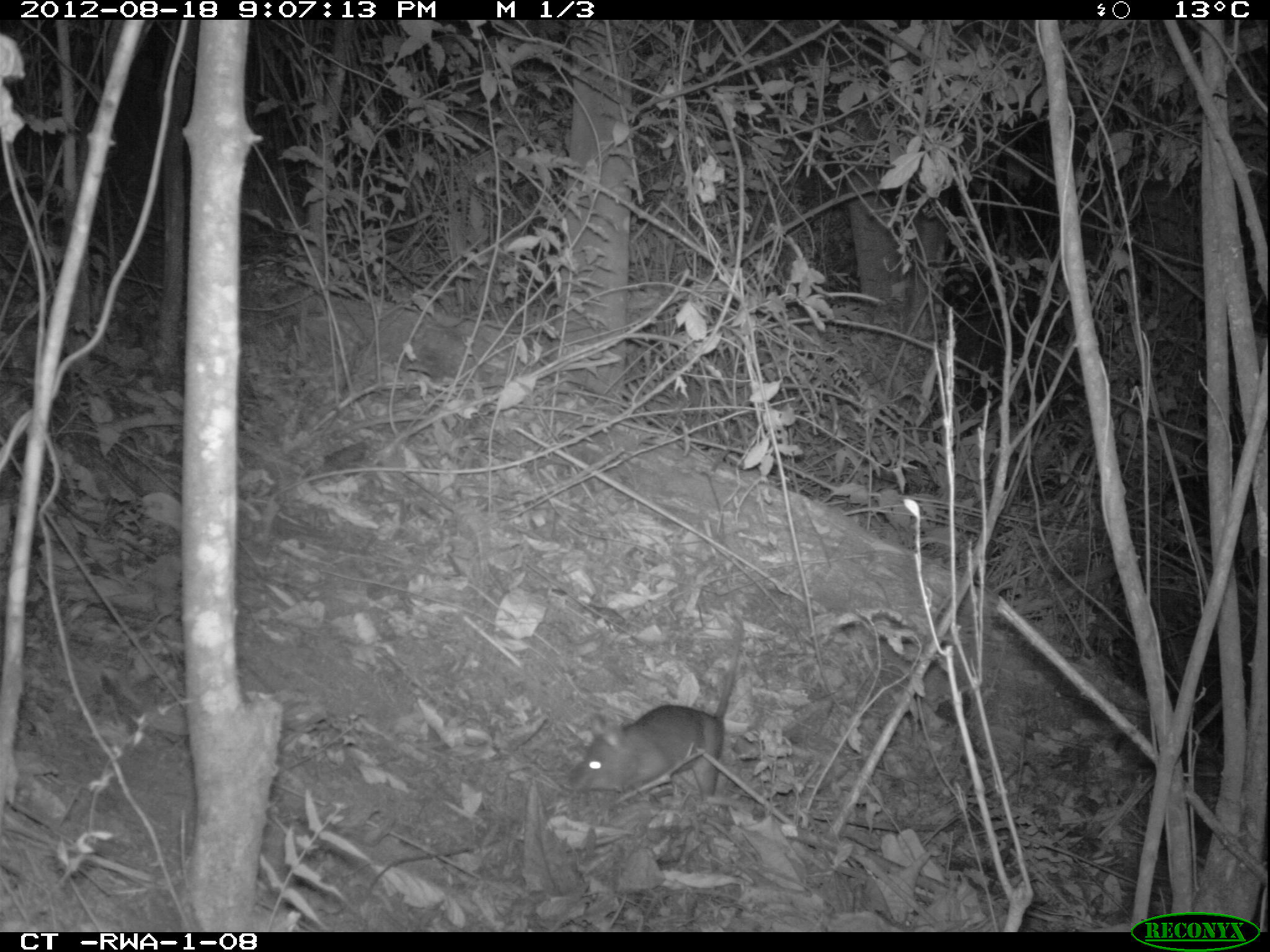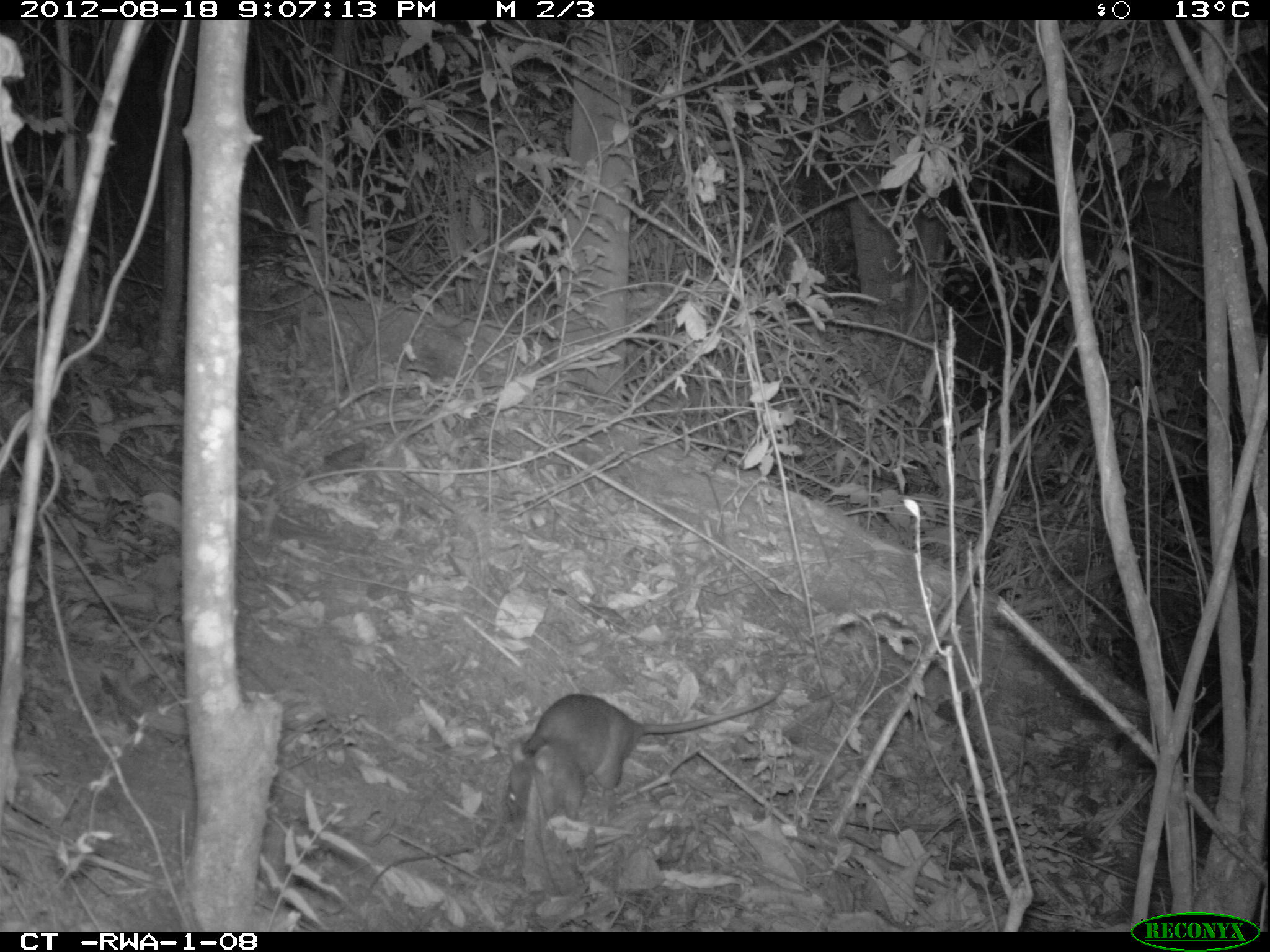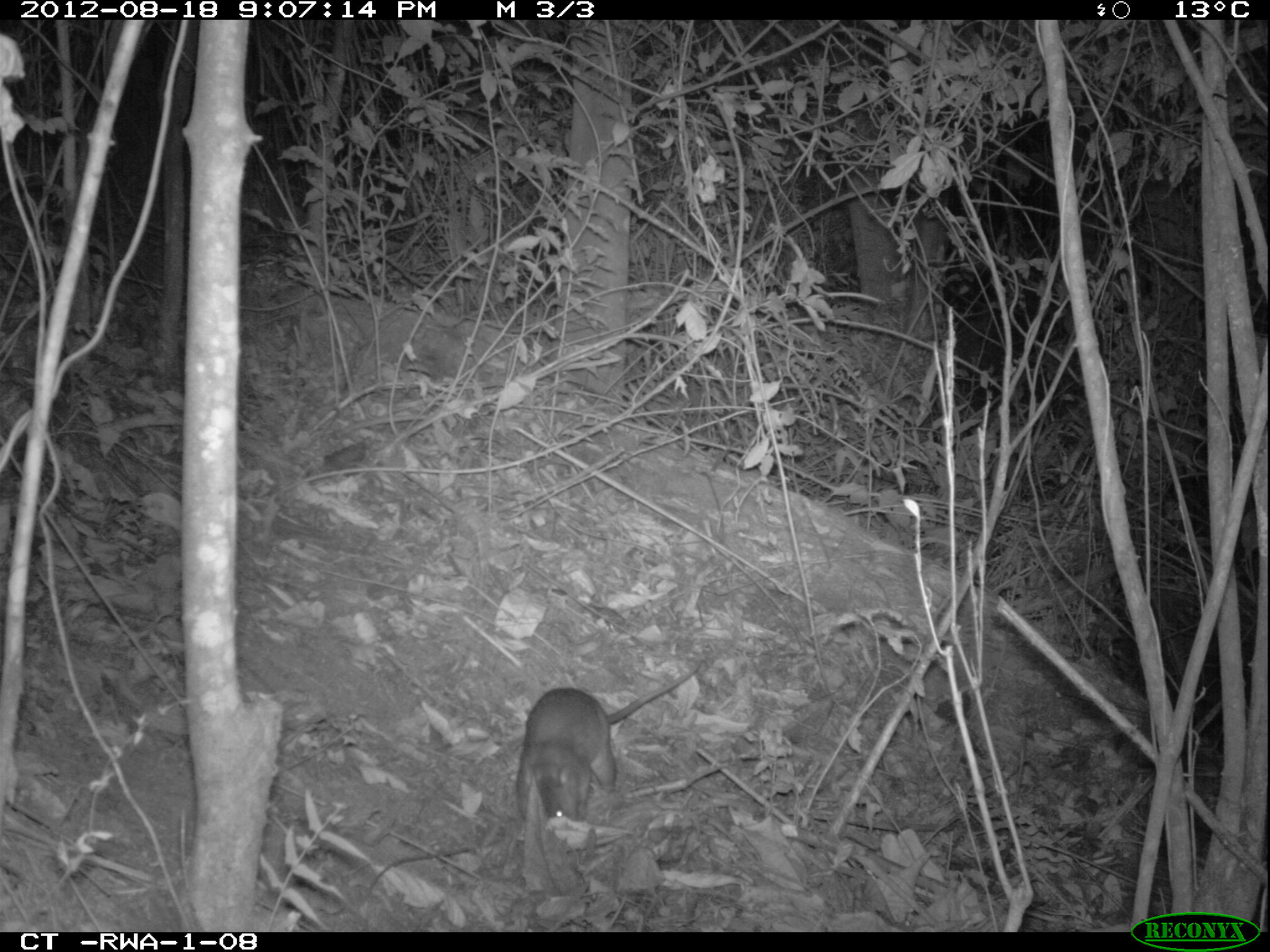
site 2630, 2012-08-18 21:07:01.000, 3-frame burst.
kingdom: Animalia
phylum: Chordata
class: Mammalia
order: Rodentia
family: Nesomyidae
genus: Cricetomys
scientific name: Cricetomys gambianus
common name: african giant pouched rat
Cricetomys gambianus (african giant pouched rat), count 1.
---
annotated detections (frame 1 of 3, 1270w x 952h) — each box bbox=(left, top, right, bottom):
cricetomys gambianus: bbox=(569, 613, 744, 796)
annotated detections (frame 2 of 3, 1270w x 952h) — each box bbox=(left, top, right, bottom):
cricetomys gambianus: bbox=(360, 745, 585, 901); bbox=(512, 679, 792, 790)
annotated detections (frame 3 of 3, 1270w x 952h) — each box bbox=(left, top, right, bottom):
cricetomys gambianus: bbox=(516, 660, 703, 825)